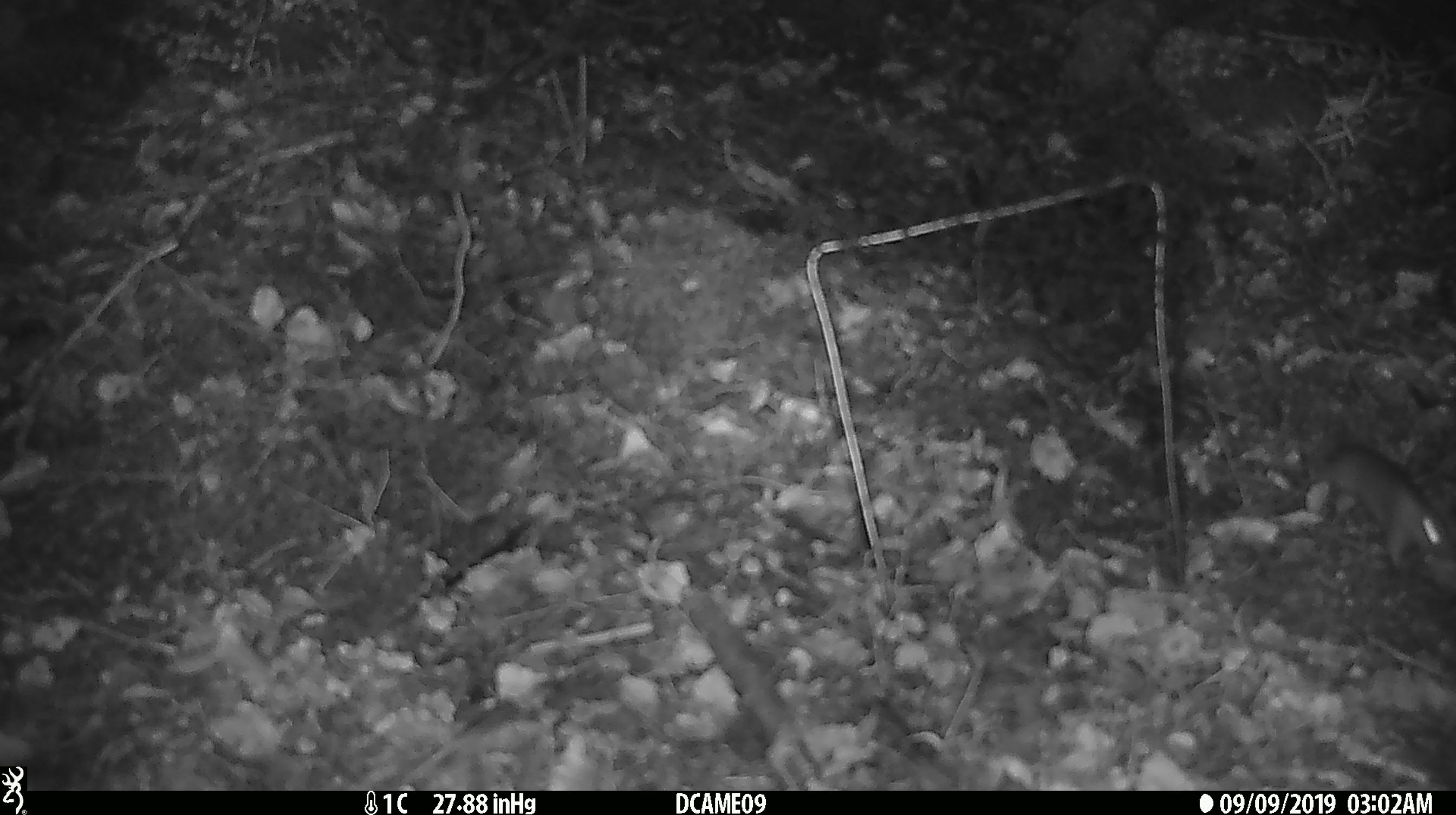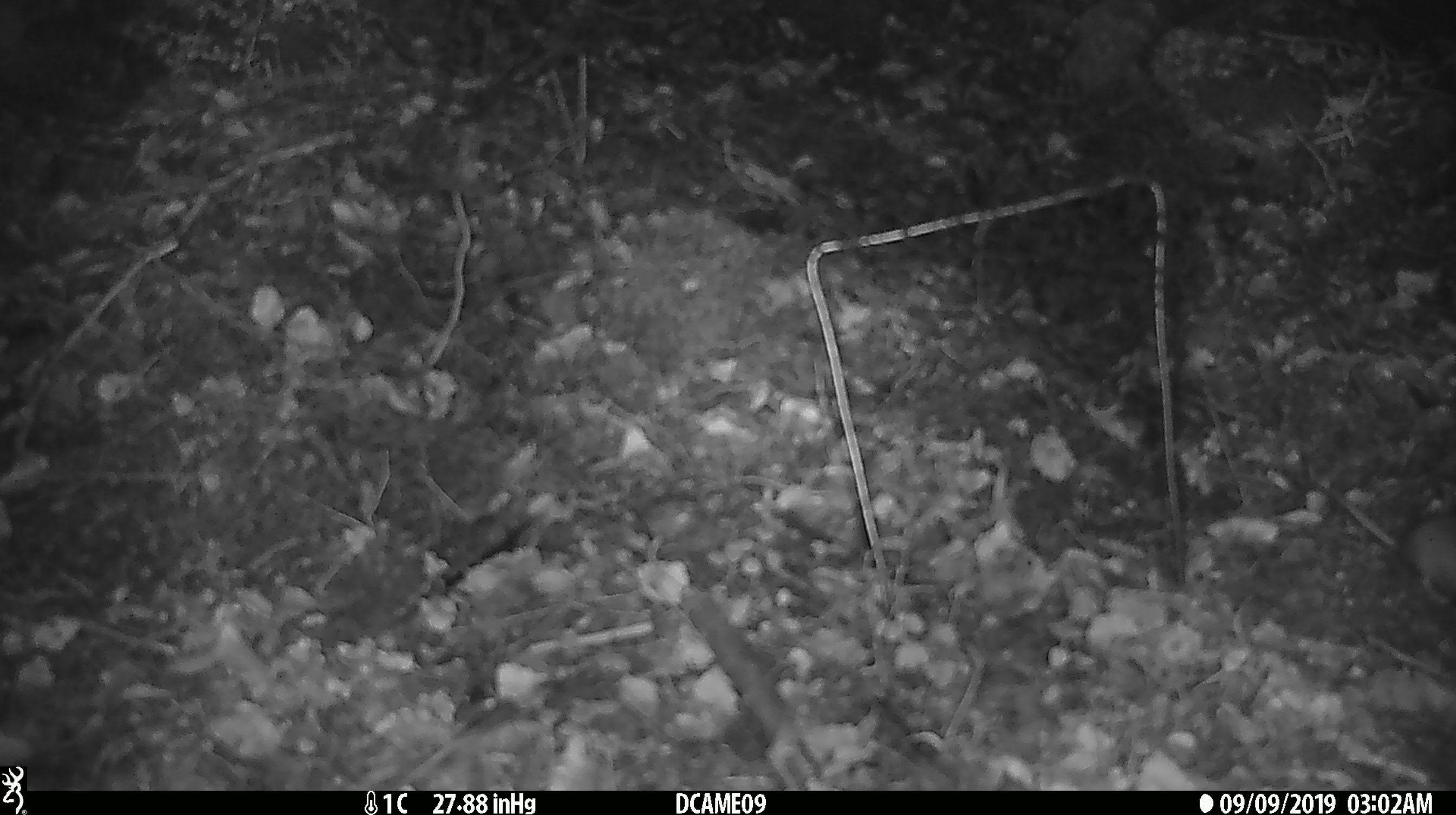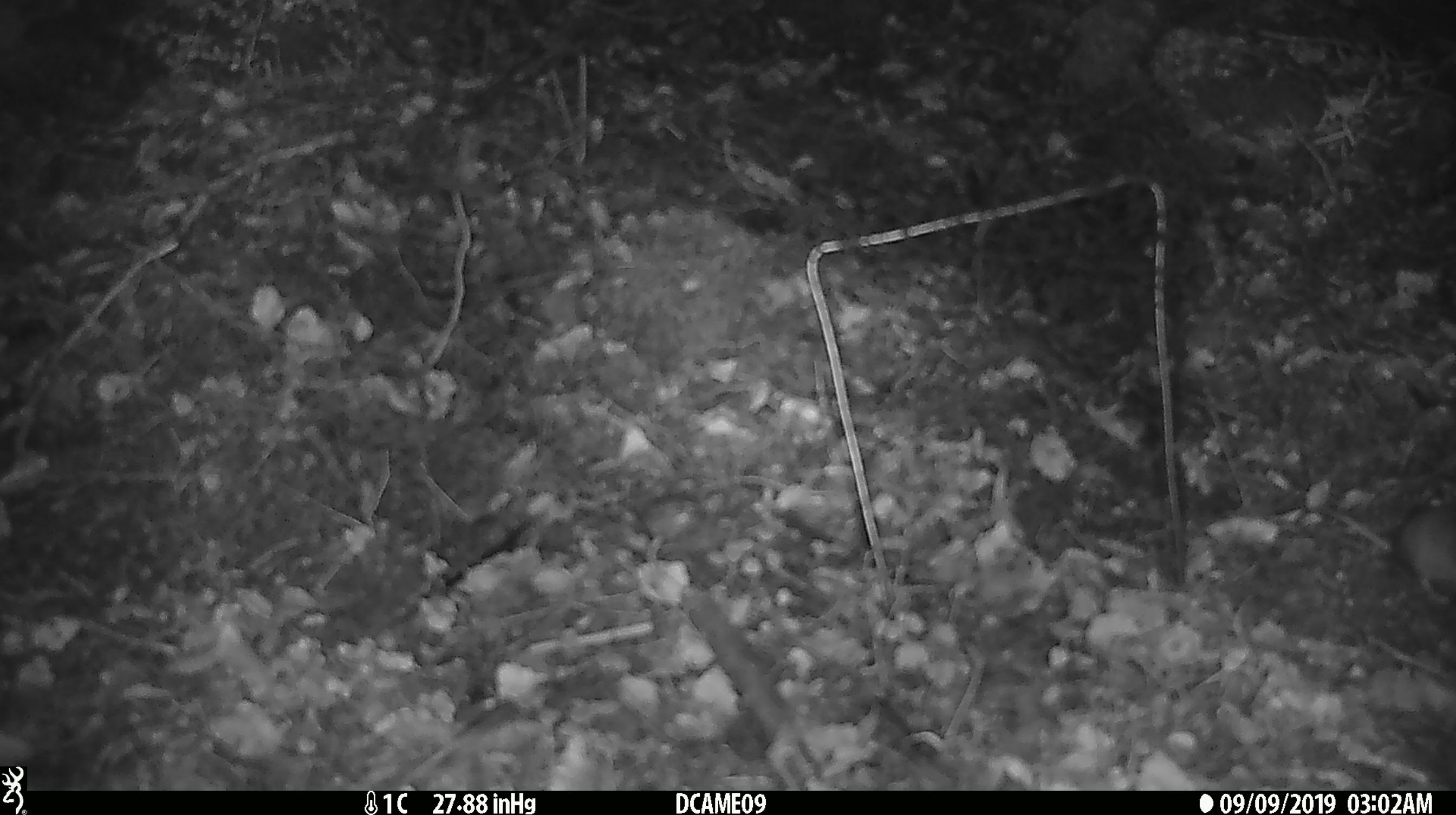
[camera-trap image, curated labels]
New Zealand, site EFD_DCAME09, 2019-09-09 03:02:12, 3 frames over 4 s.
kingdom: Animalia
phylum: Chordata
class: Mammalia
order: Rodentia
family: Muridae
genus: Mus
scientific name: Mus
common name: mouse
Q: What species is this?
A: Mouse (Mus).